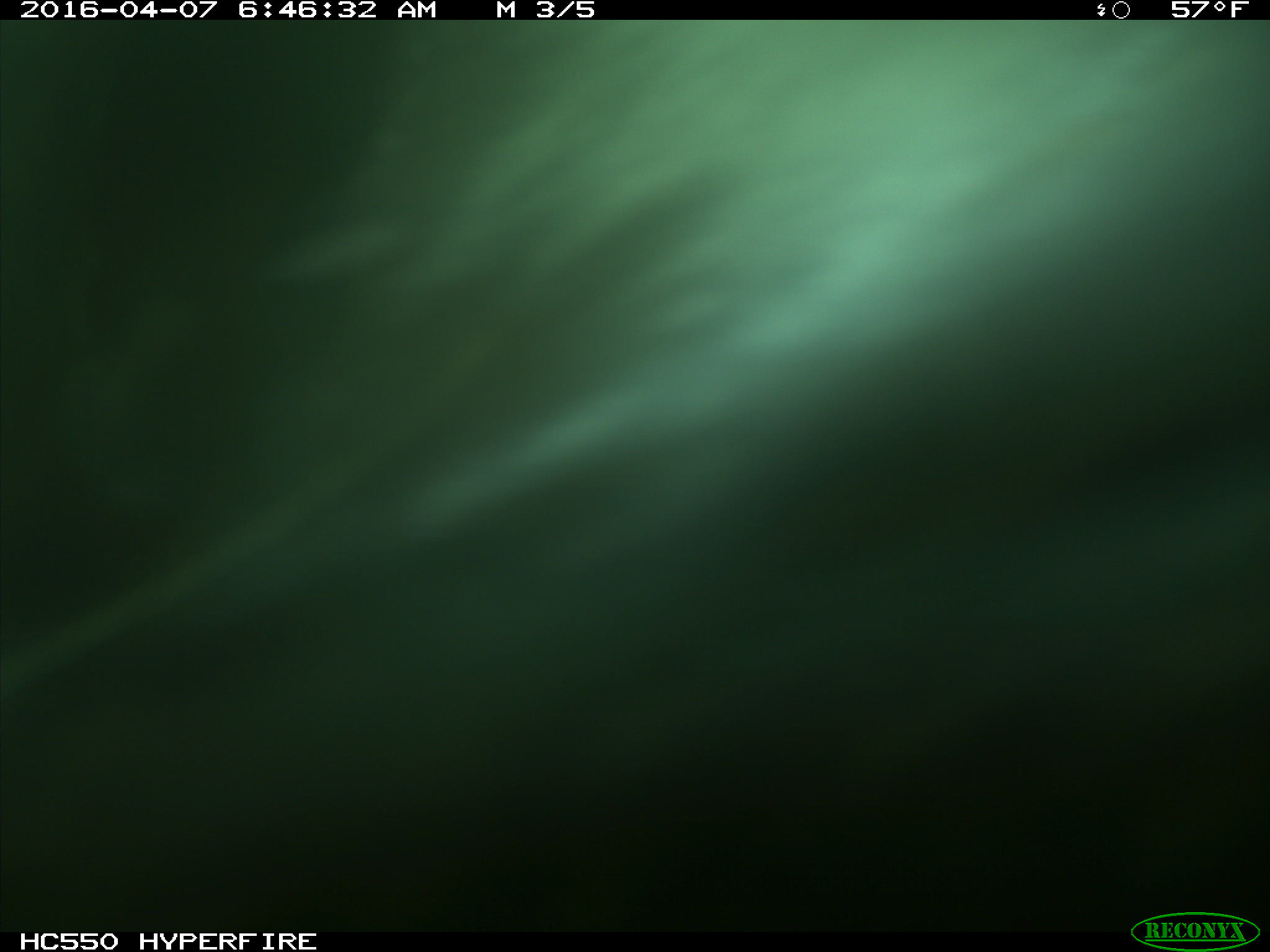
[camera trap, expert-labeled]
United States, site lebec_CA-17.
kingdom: Animalia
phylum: Chordata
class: Mammalia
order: Artiodactyla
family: Bovidae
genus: Bos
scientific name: Bos taurus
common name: domestic cow